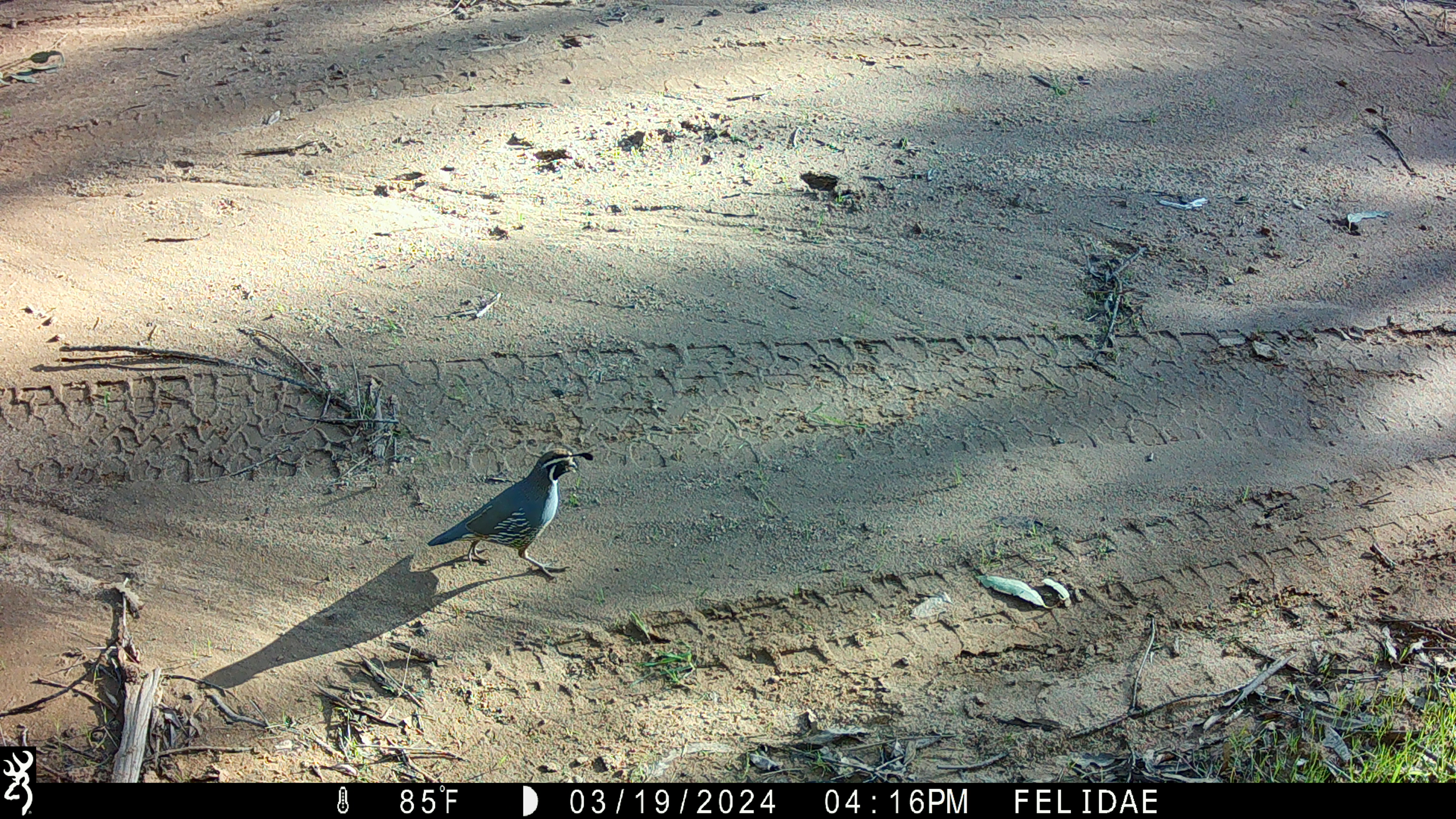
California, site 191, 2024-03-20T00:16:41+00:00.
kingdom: Animalia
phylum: Chordata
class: Aves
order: Galliformes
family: Odontophoridae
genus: Callipepla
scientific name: Callipepla californica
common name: california quail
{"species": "california quail (Callipepla californica)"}